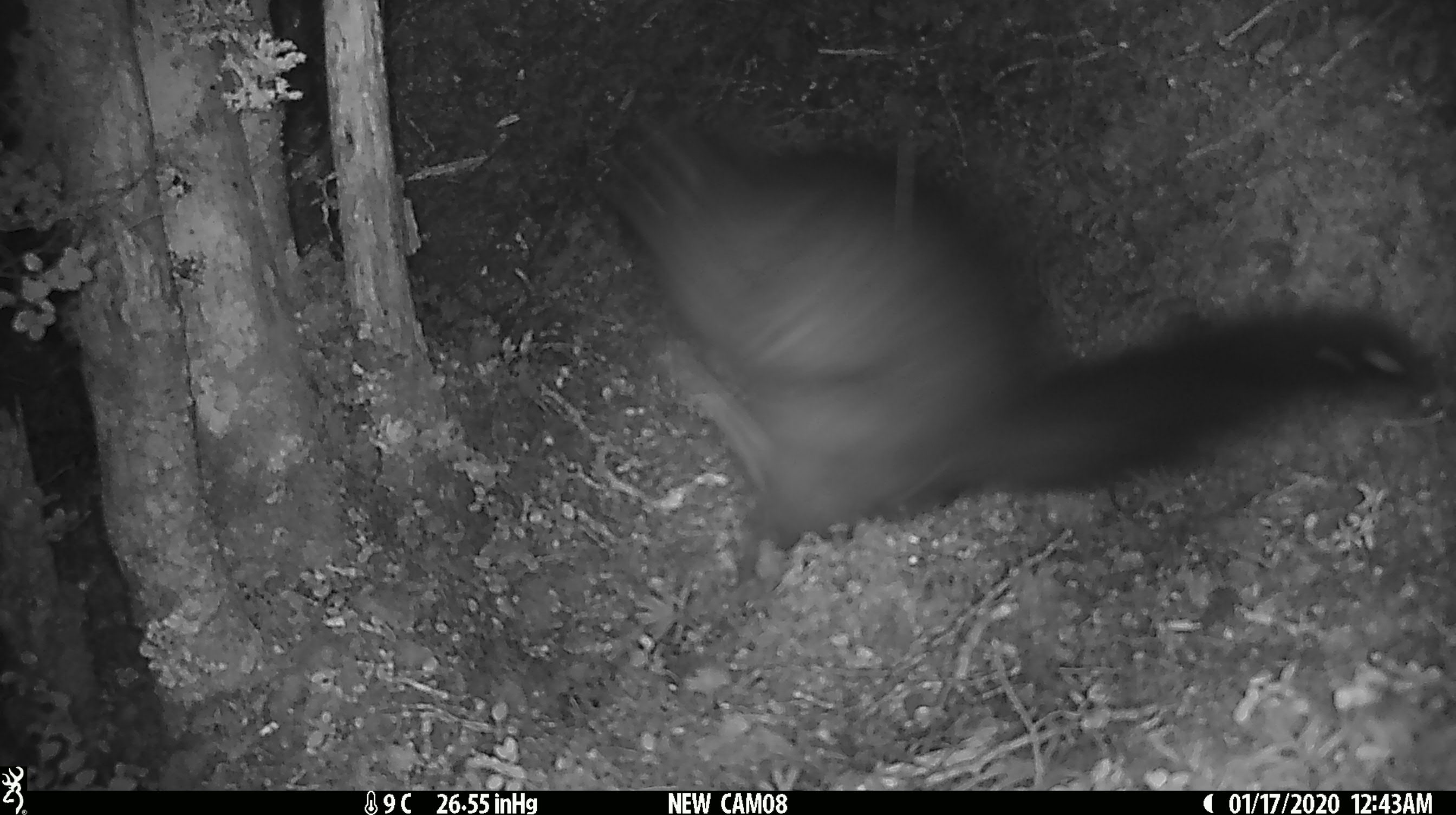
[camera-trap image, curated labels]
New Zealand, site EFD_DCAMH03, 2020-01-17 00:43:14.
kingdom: Animalia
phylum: Chordata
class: Mammalia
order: Diprotodontia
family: Phalangeridae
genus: Trichosurus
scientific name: Trichosurus vulpecula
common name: common brushtail possum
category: possum